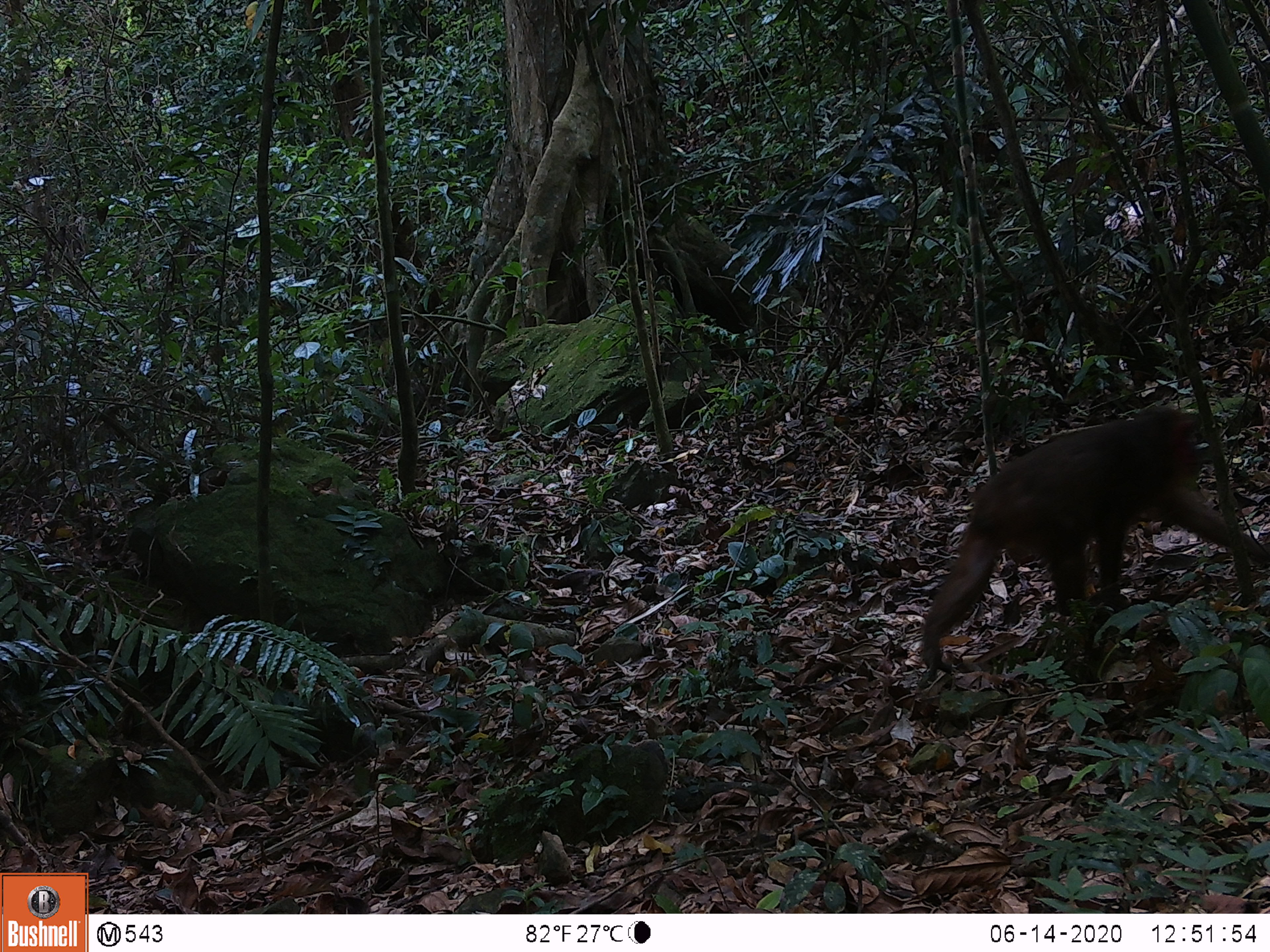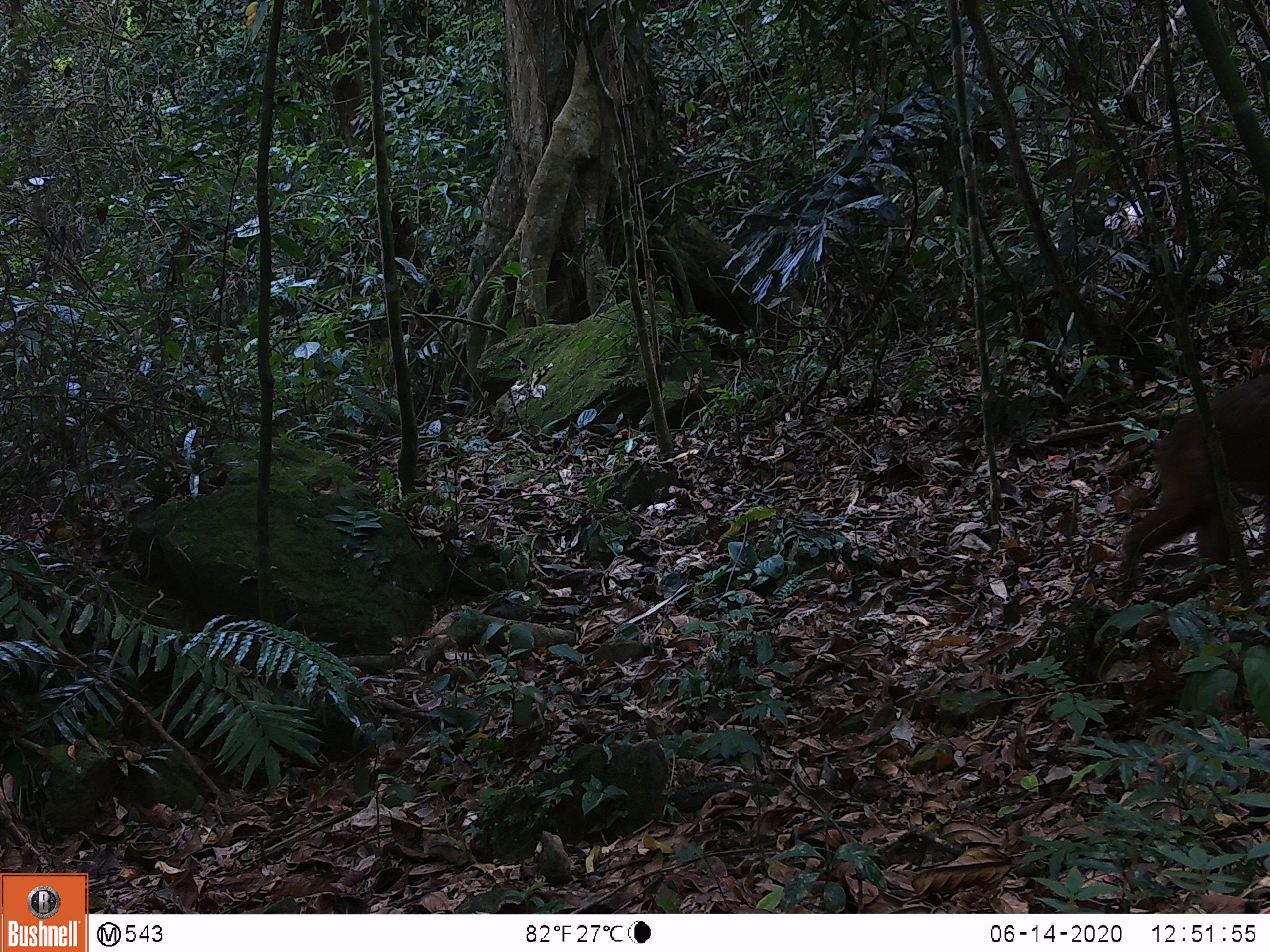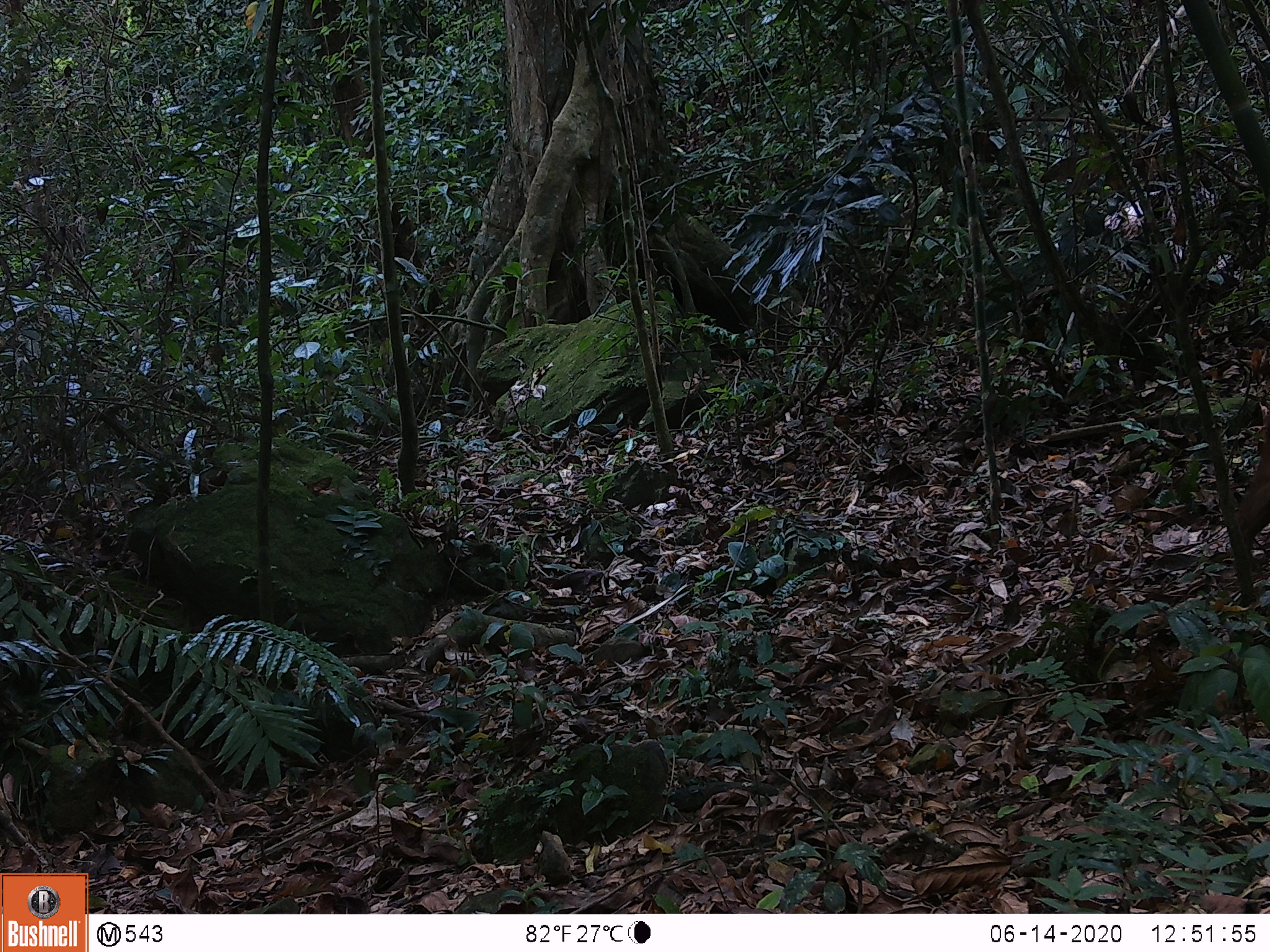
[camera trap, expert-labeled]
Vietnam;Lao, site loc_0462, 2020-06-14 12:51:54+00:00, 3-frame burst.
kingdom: Animalia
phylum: Chordata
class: Mammalia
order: Primates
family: Cercopithecidae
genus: Macaca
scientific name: Macaca arctoides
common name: stump-tailed macaque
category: stump tailed macaque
Stump tailed macaque (stump-tailed macaque) (Macaca arctoides). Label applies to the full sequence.